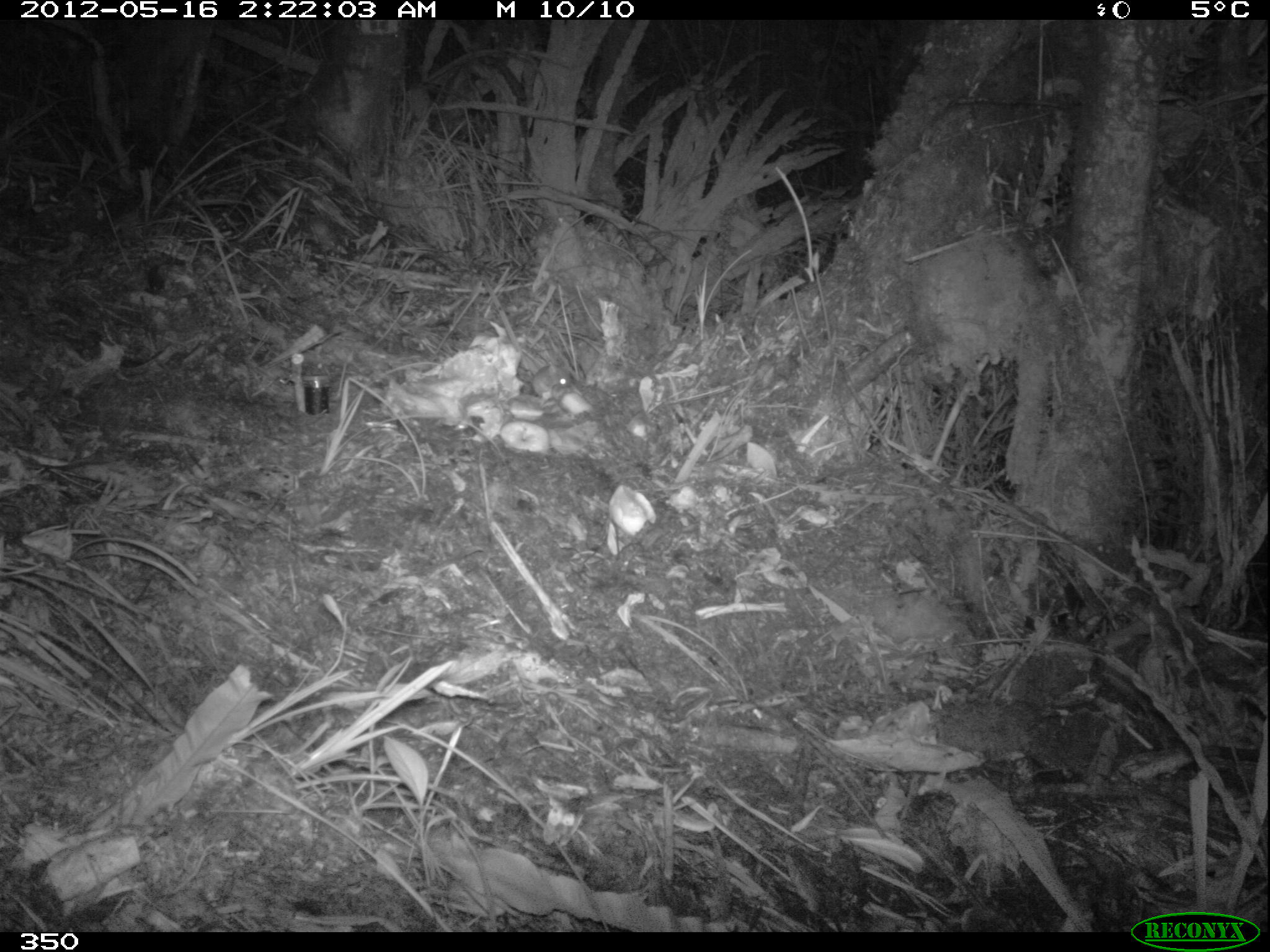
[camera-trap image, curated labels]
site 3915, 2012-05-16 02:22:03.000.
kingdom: Animalia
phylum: Chordata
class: Mammalia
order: Rodentia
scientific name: Rodentia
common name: rodents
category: unknown rodent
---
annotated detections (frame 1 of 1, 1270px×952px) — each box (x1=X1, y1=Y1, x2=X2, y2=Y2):
unknown rodent: (x1=531, y1=360, x2=571, y2=398)